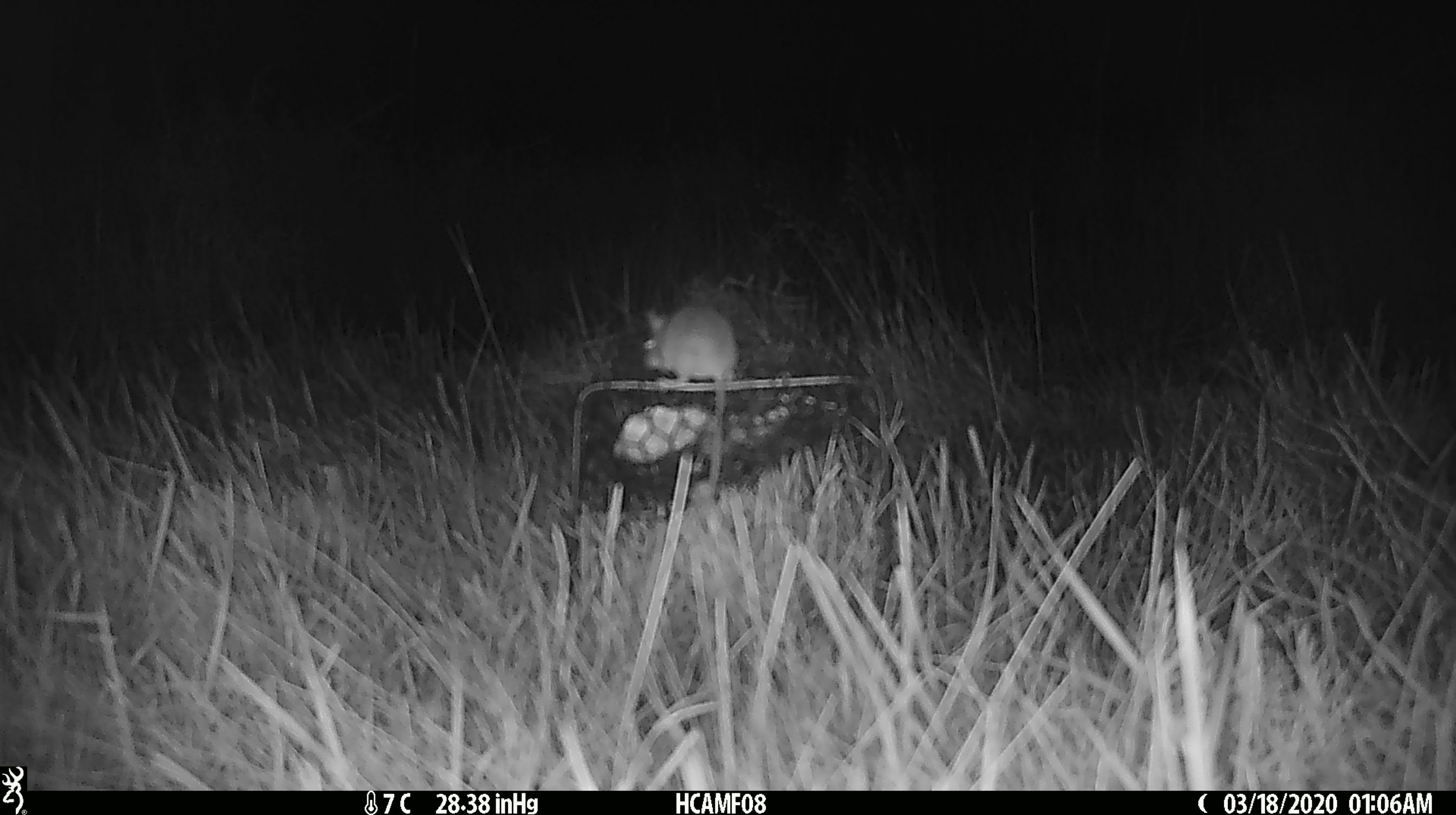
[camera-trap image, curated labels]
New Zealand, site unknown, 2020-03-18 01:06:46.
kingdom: Animalia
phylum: Chordata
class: Mammalia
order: Rodentia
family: Muridae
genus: Mus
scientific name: Mus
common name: mouse